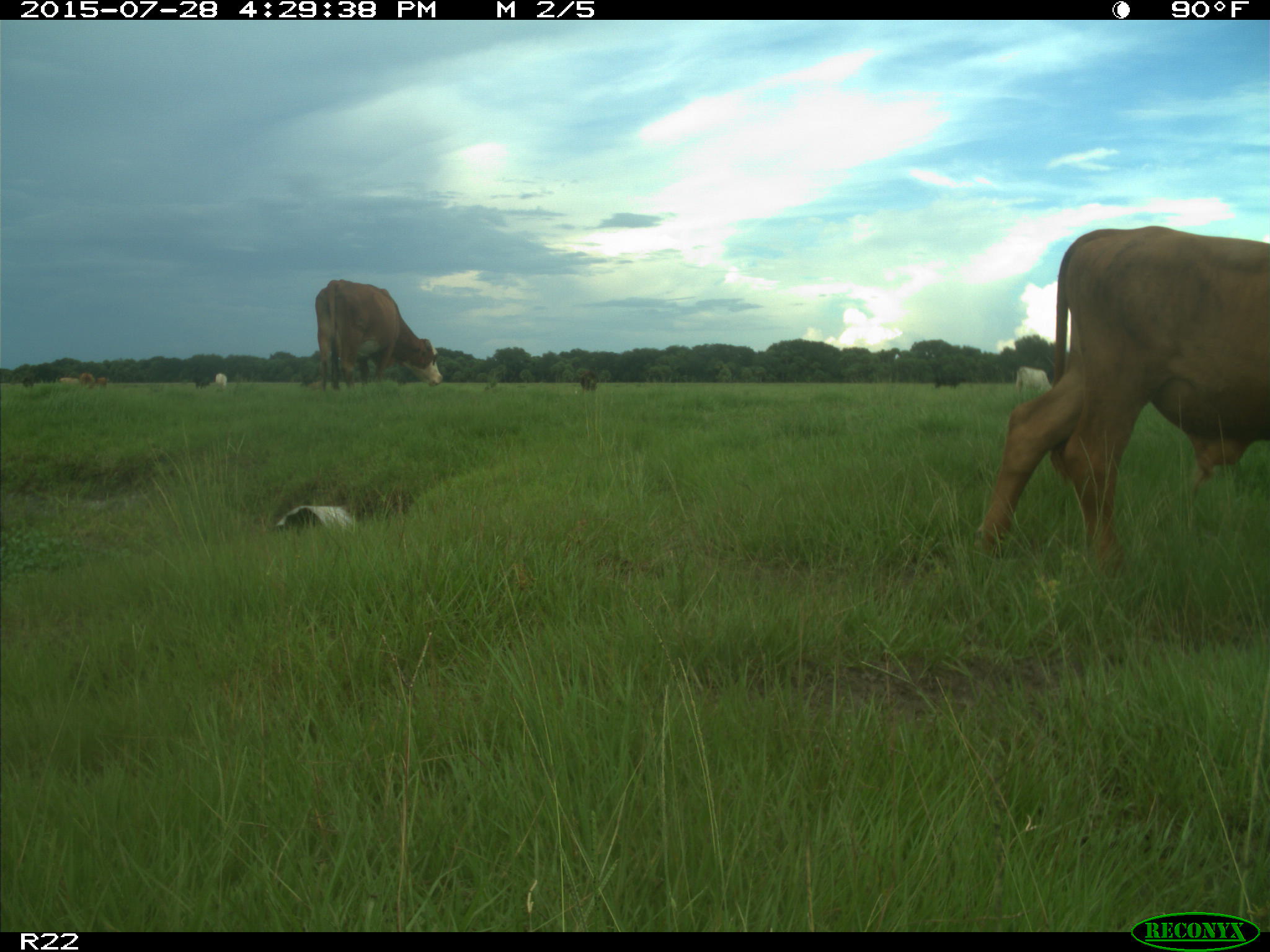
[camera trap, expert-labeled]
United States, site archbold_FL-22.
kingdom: Animalia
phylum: Chordata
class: Mammalia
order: Artiodactyla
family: Bovidae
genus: Bos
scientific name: Bos taurus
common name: domestic cow